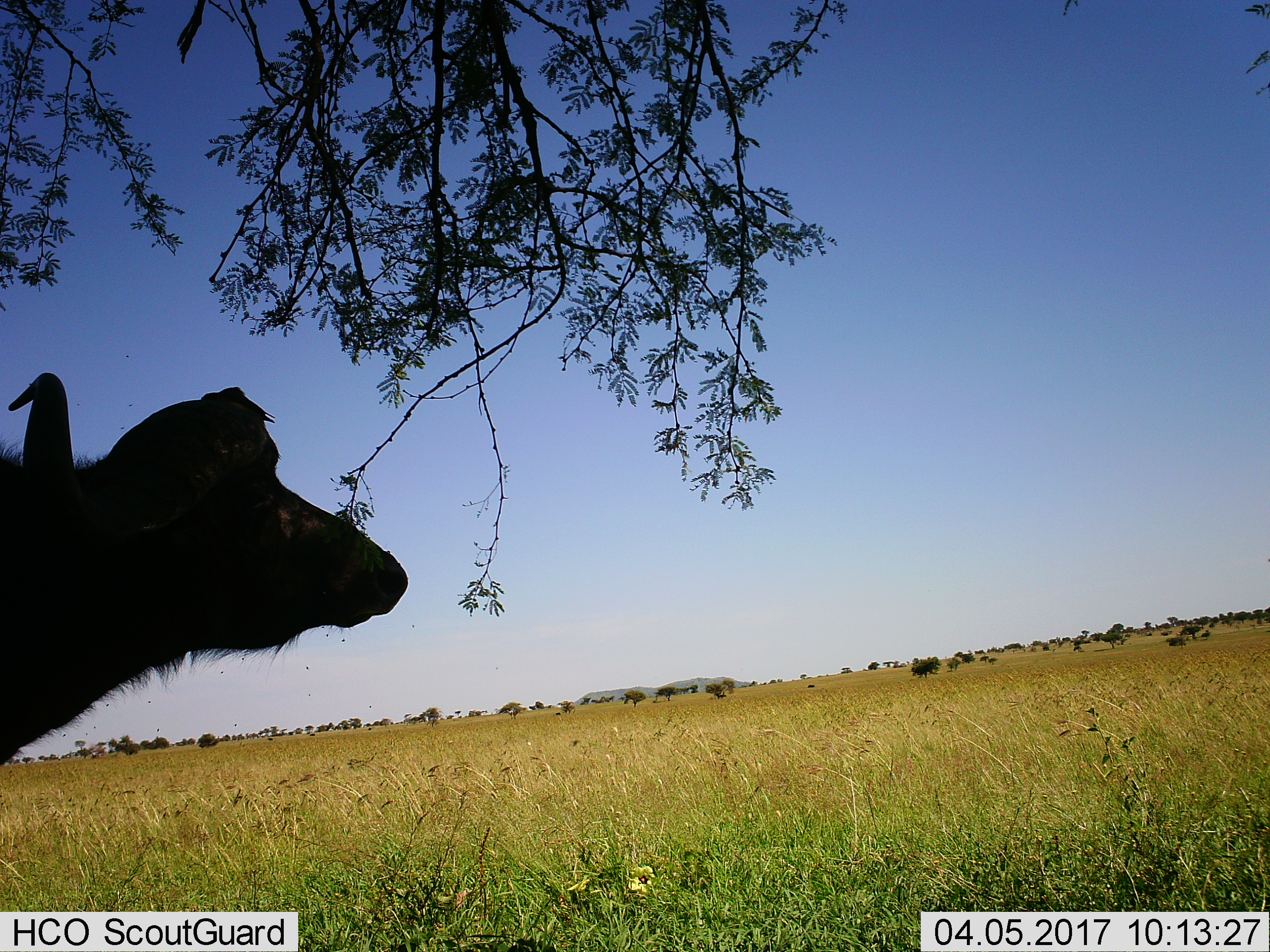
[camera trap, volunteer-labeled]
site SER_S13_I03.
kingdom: Animalia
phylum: Chordata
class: Mammalia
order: Artiodactyla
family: Bovidae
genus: Syncerus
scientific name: Syncerus caffer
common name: african buffalo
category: buffalo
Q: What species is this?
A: Buffalo (african buffalo) (Syncerus caffer).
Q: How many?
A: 1.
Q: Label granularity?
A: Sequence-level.